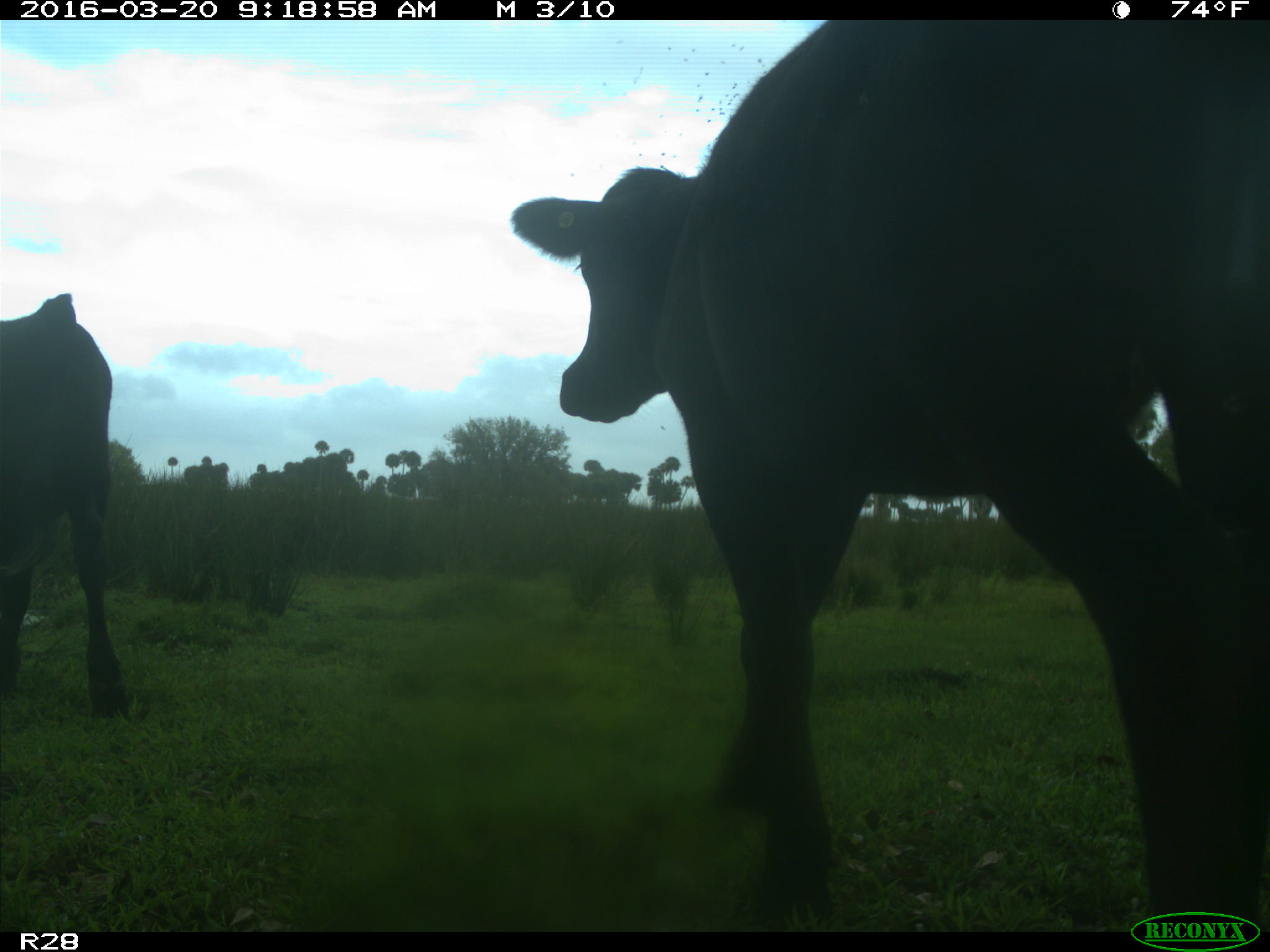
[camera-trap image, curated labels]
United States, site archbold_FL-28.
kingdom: Animalia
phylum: Chordata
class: Mammalia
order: Artiodactyla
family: Bovidae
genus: Bos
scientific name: Bos taurus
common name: domestic cow